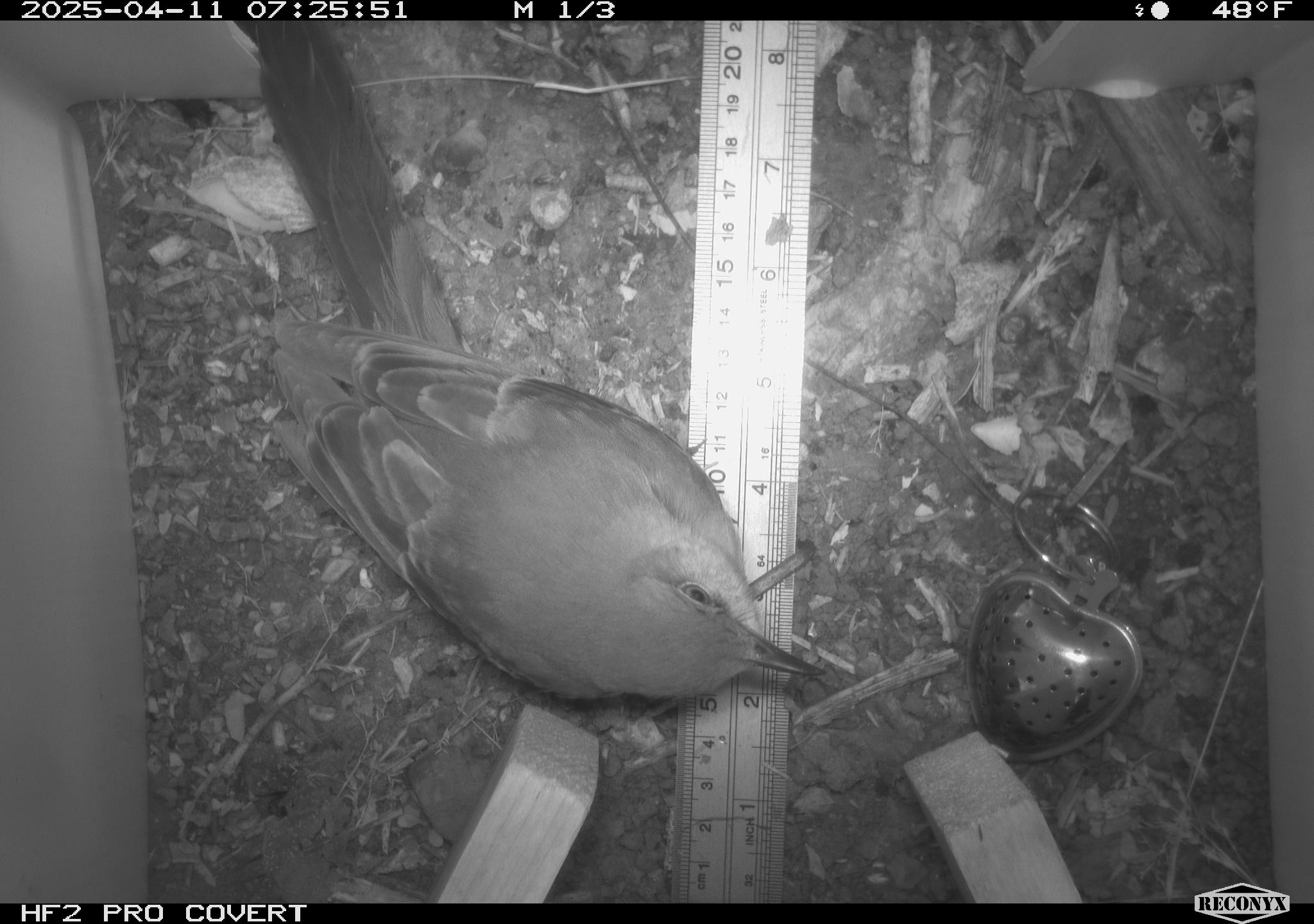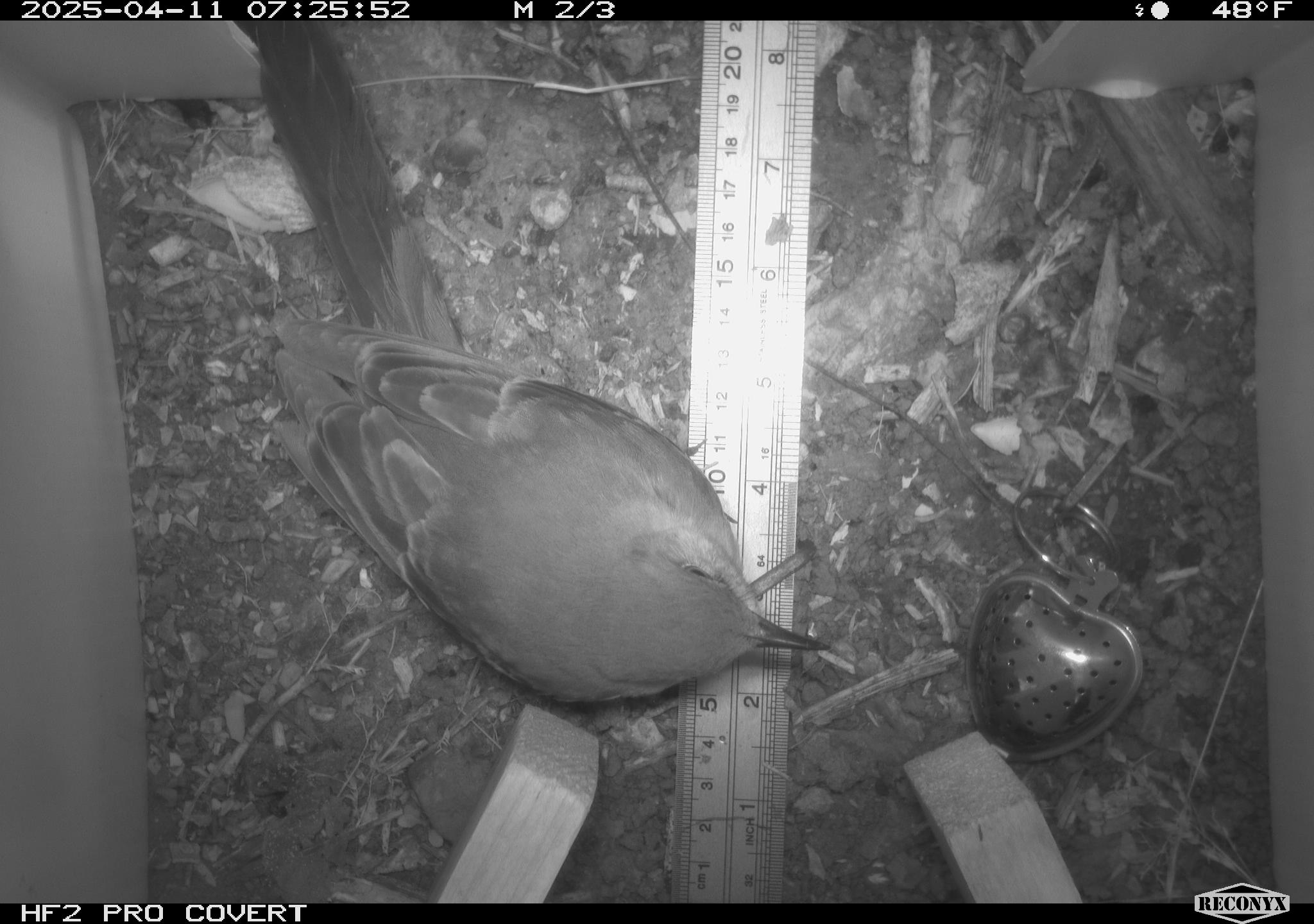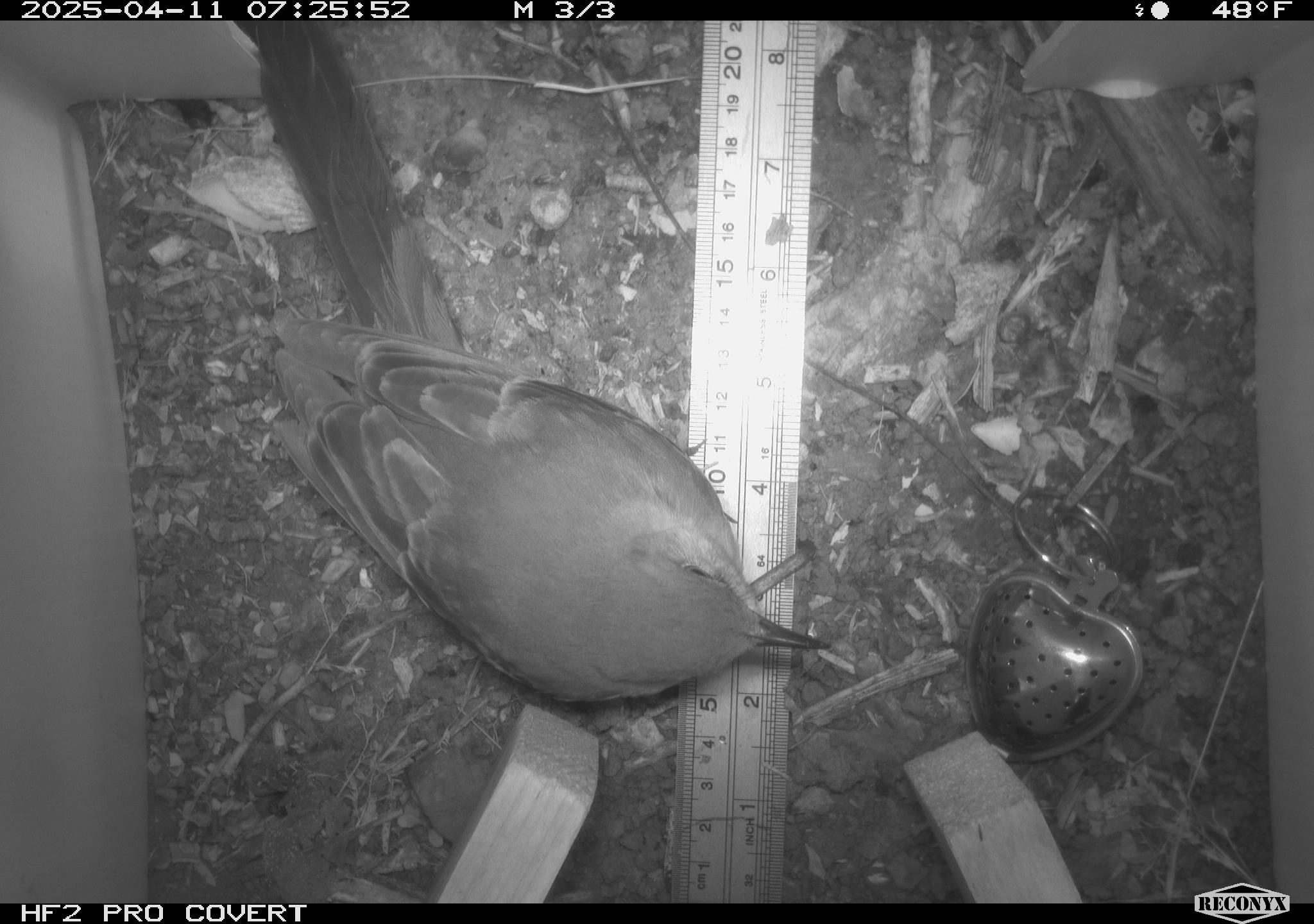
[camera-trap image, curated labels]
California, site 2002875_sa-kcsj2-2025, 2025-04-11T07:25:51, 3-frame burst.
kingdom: Animalia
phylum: Chordata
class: Aves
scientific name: Aves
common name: bird